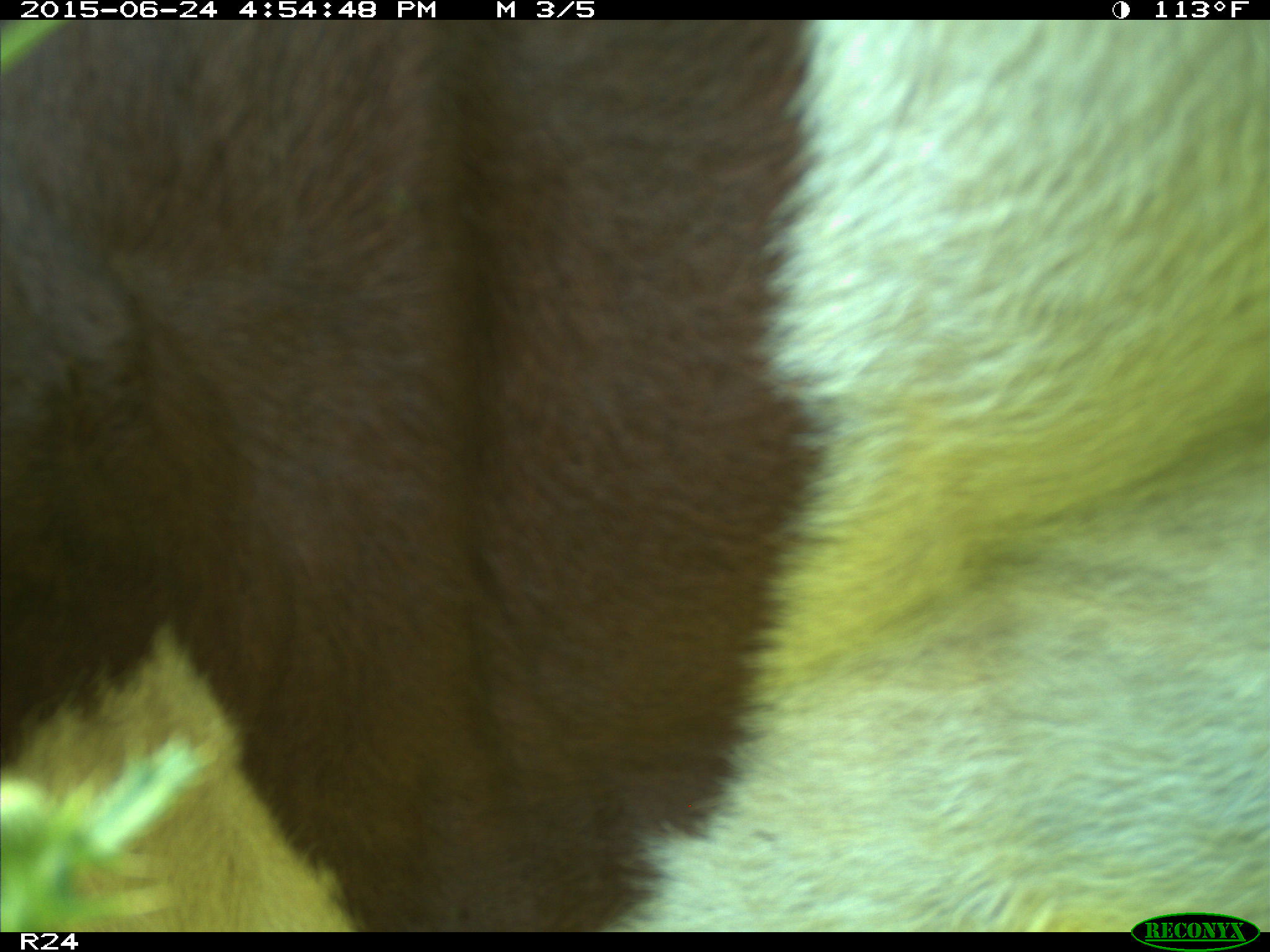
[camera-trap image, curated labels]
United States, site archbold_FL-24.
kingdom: Animalia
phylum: Chordata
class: Mammalia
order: Artiodactyla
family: Bovidae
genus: Bos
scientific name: Bos taurus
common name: domestic cow